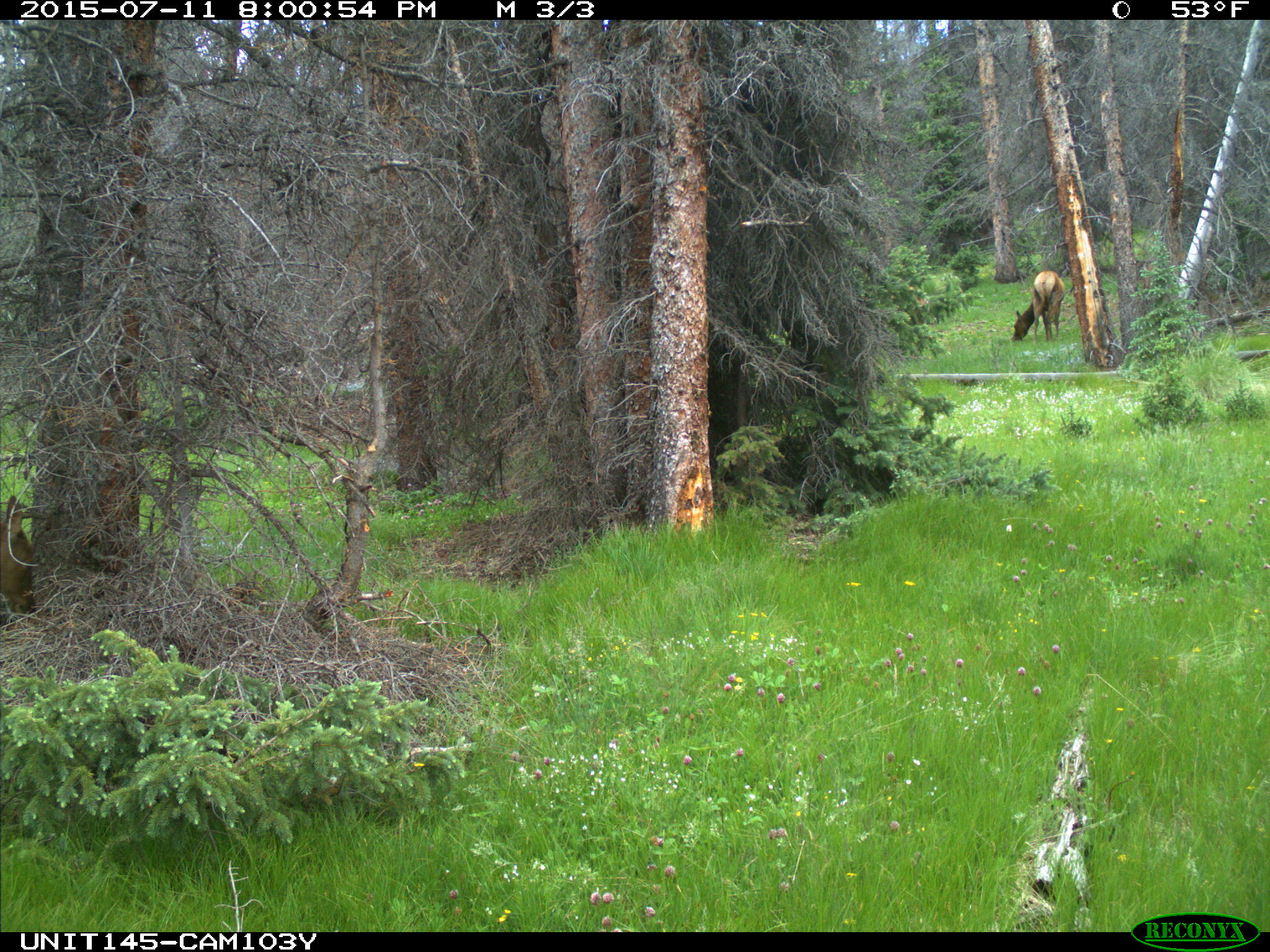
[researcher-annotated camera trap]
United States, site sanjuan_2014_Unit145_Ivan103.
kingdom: Animalia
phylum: Chordata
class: Mammalia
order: Artiodactyla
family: Cervidae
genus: Cervus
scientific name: Cervus elaphus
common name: red deer